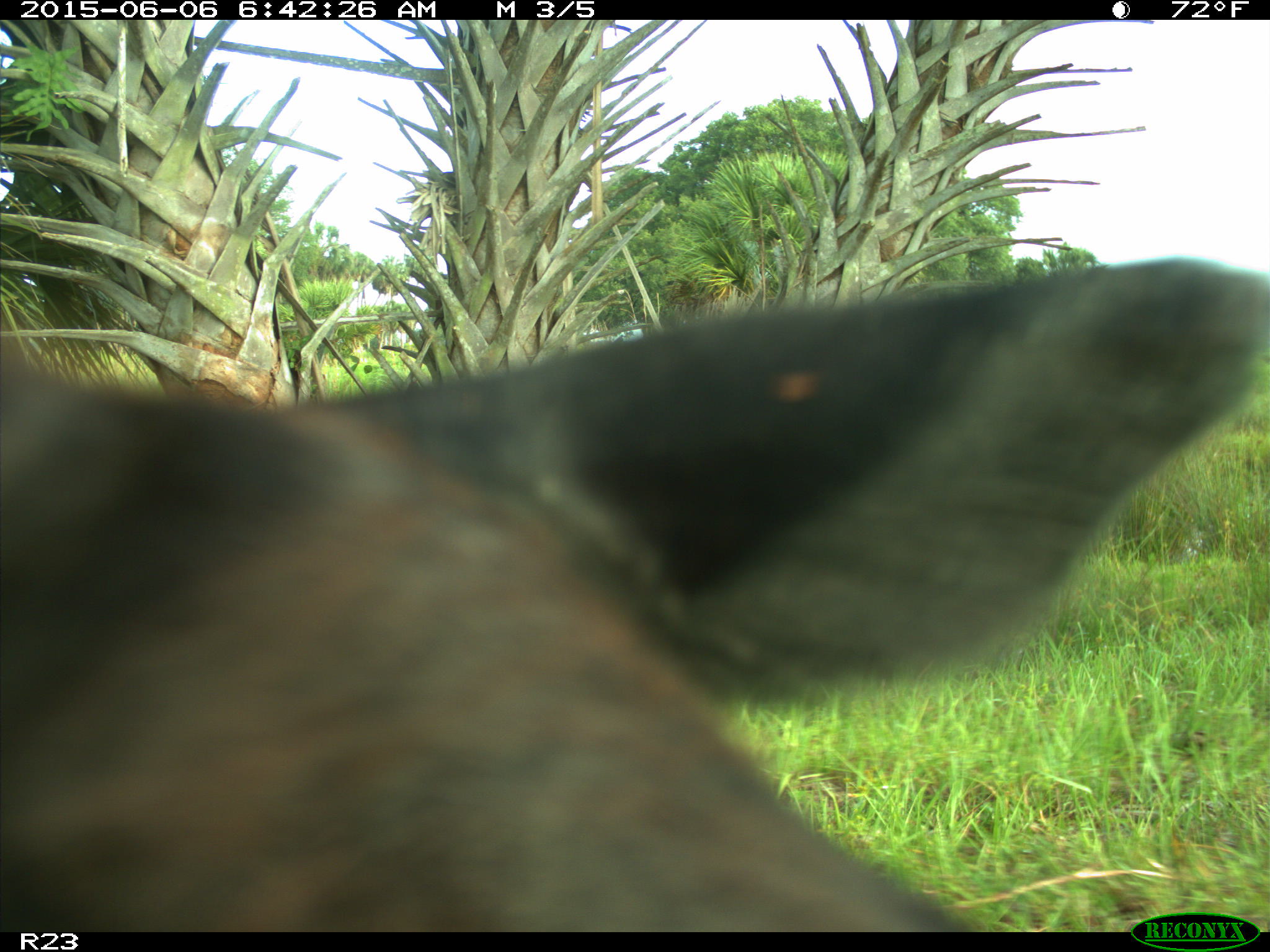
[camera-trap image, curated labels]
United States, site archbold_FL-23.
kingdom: Animalia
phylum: Chordata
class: Mammalia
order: Artiodactyla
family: Bovidae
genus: Bos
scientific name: Bos taurus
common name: domestic cow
Bos taurus (domestic cow).